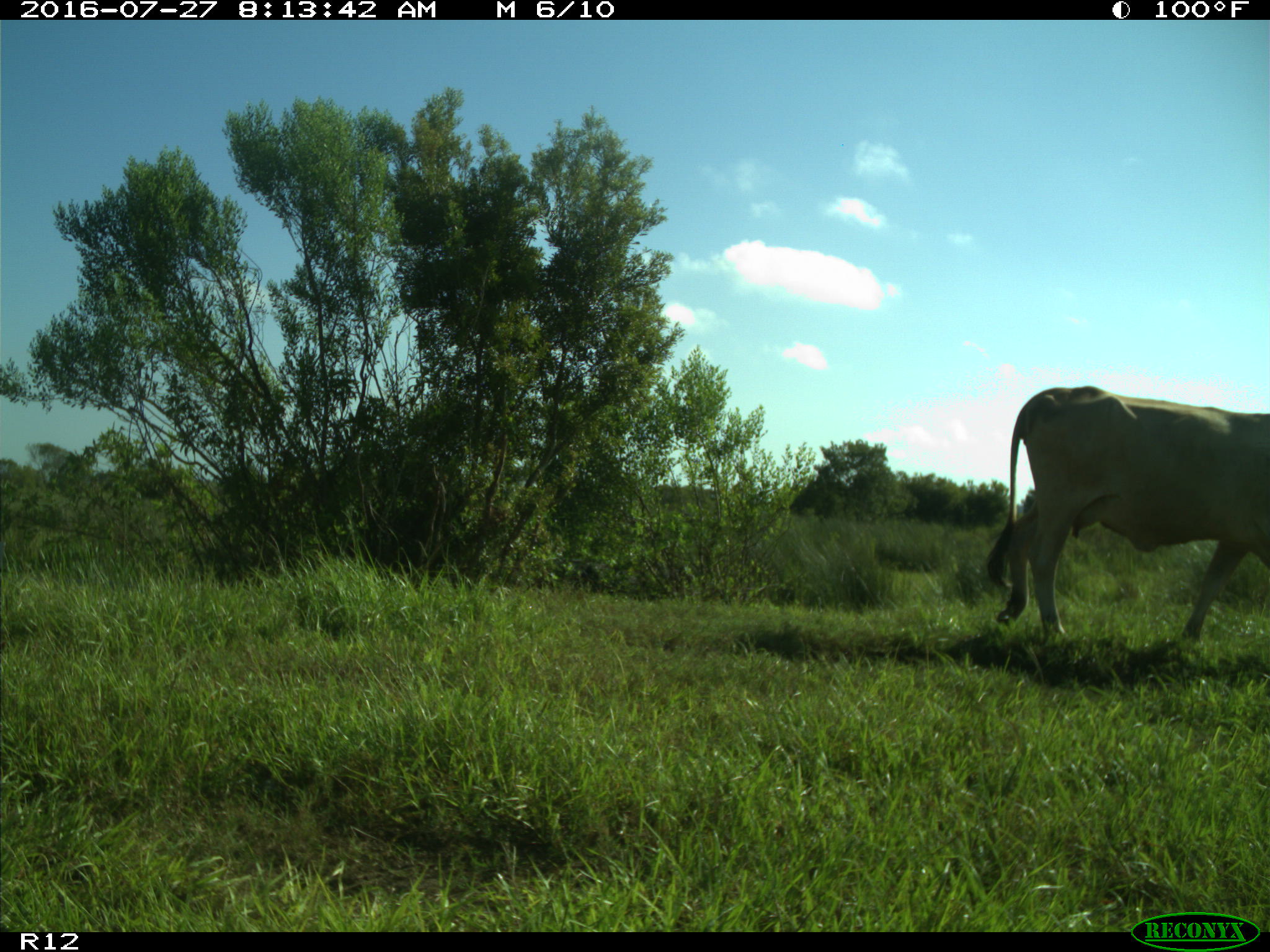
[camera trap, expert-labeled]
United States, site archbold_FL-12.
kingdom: Animalia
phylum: Chordata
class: Mammalia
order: Artiodactyla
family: Bovidae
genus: Bos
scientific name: Bos taurus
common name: domestic cow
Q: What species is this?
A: Bos taurus (domestic cow).